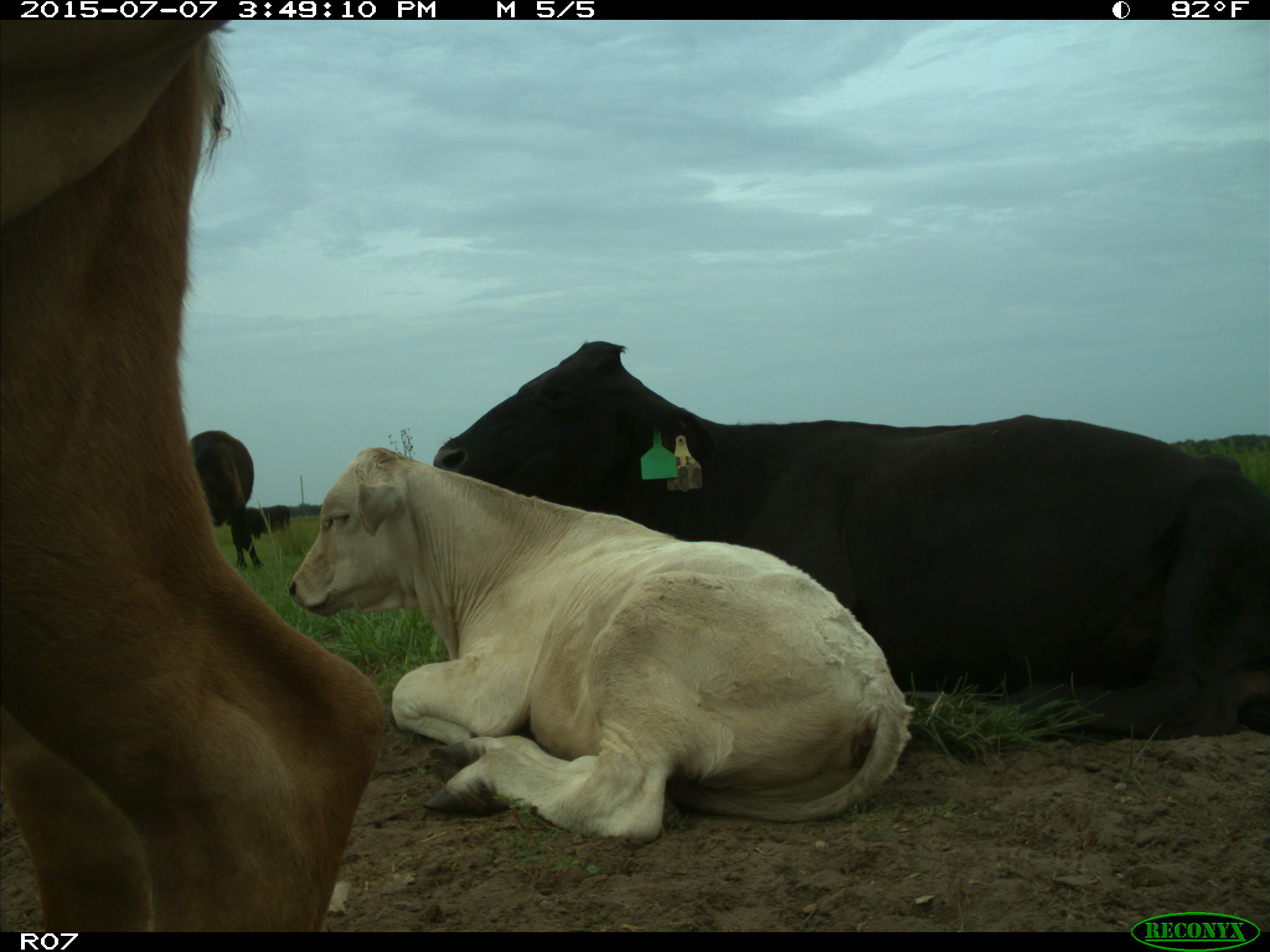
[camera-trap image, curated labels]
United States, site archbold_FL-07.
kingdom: Animalia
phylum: Chordata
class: Mammalia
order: Artiodactyla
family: Bovidae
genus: Bos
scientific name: Bos taurus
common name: domestic cow